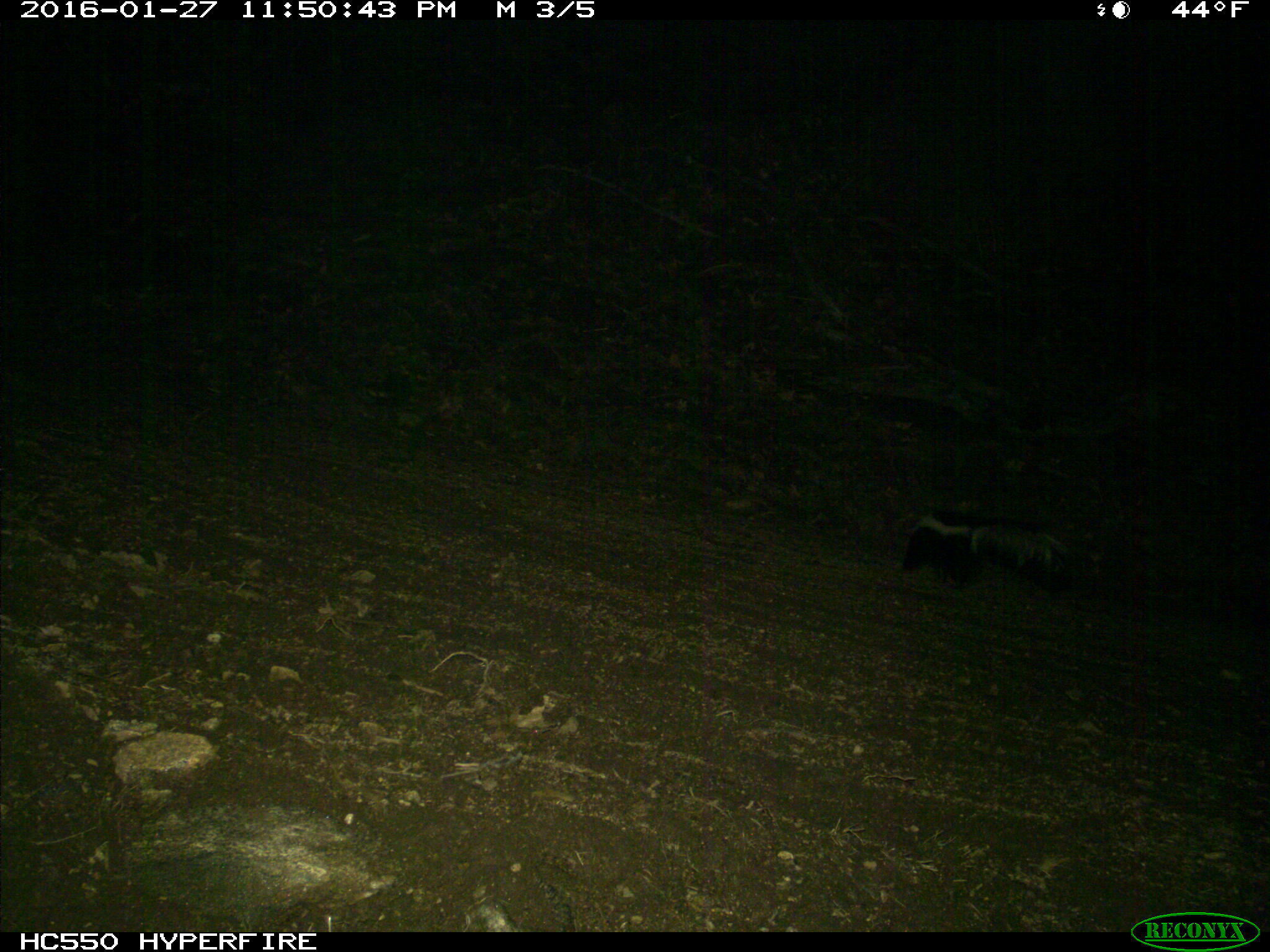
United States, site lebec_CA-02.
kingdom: Animalia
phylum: Chordata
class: Mammalia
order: Carnivora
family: Mephitidae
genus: Mephitis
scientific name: Mephitis mephitis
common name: striped skunk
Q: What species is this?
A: Mephitis mephitis (striped skunk).